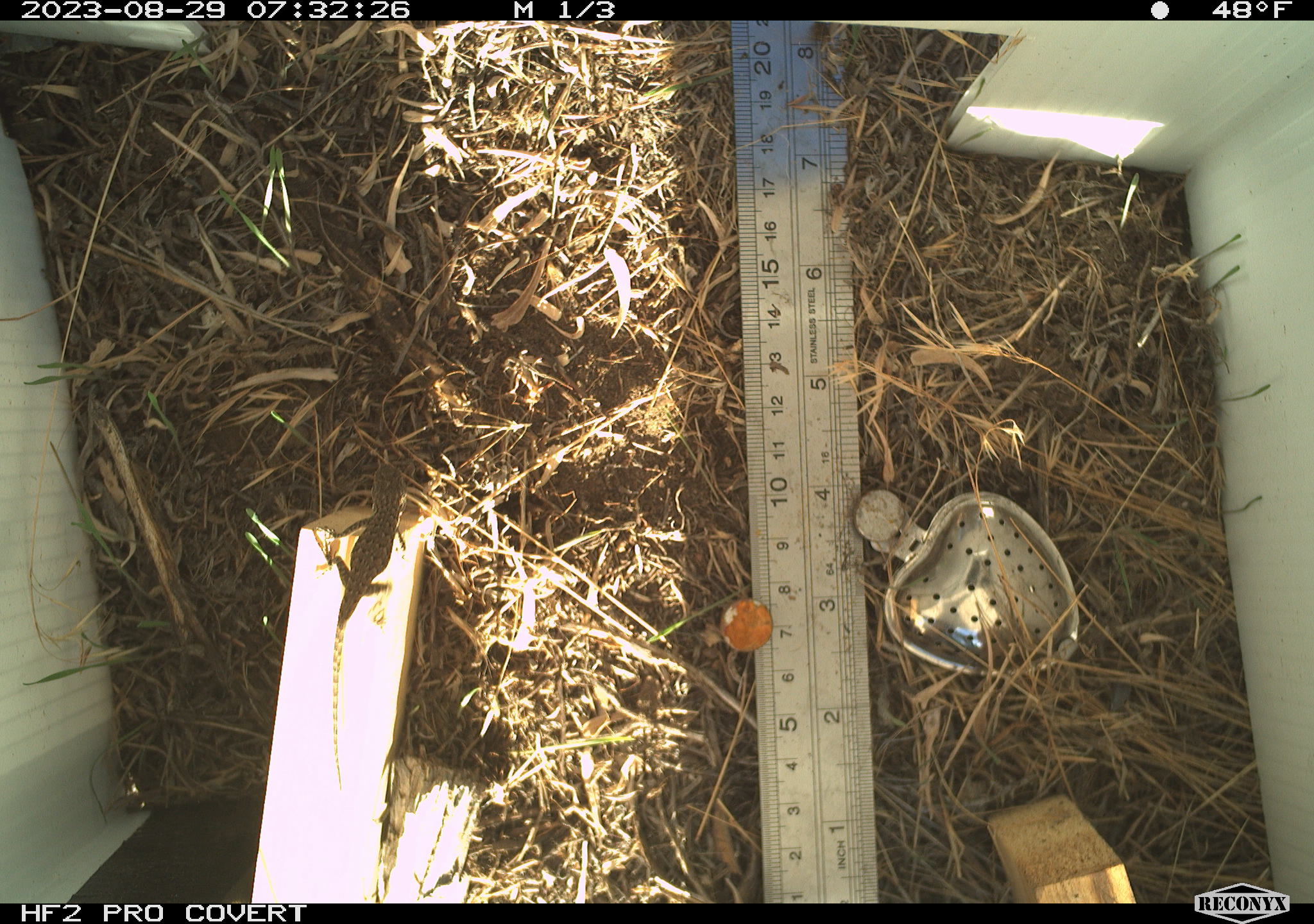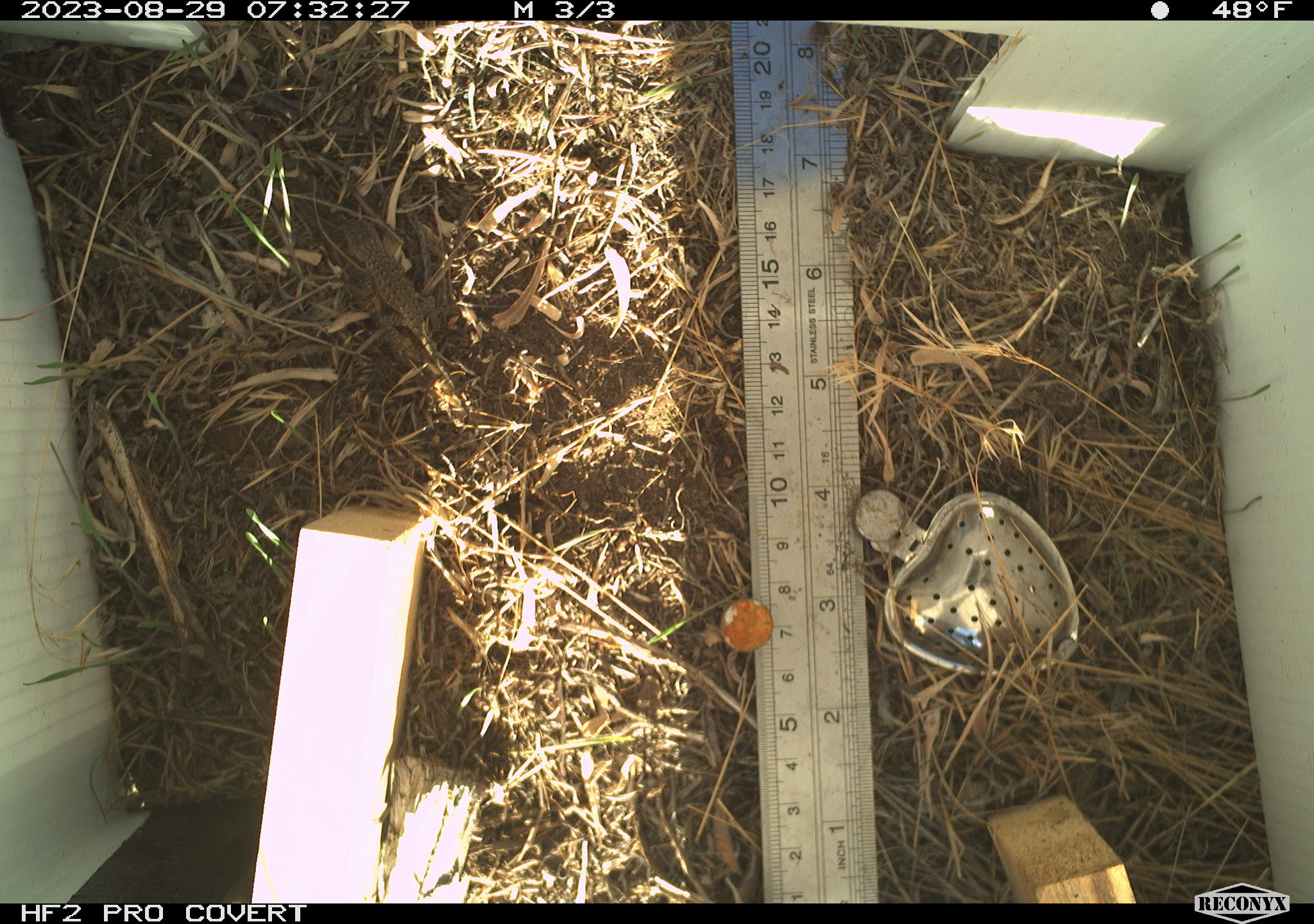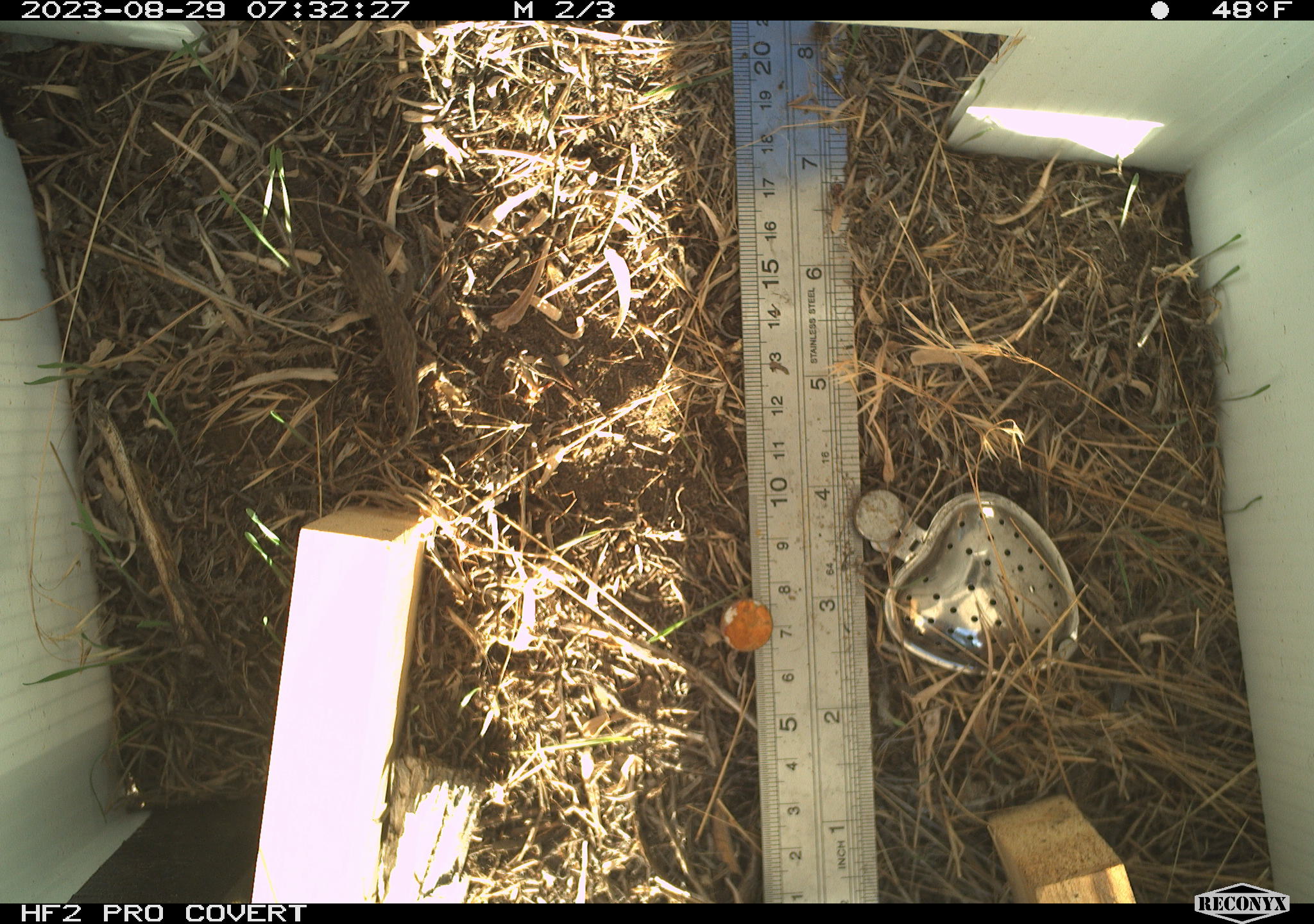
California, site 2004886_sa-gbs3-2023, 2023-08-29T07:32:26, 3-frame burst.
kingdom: Animalia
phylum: Chordata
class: Reptilia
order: Squamata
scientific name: Squamata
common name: lizards and snakes